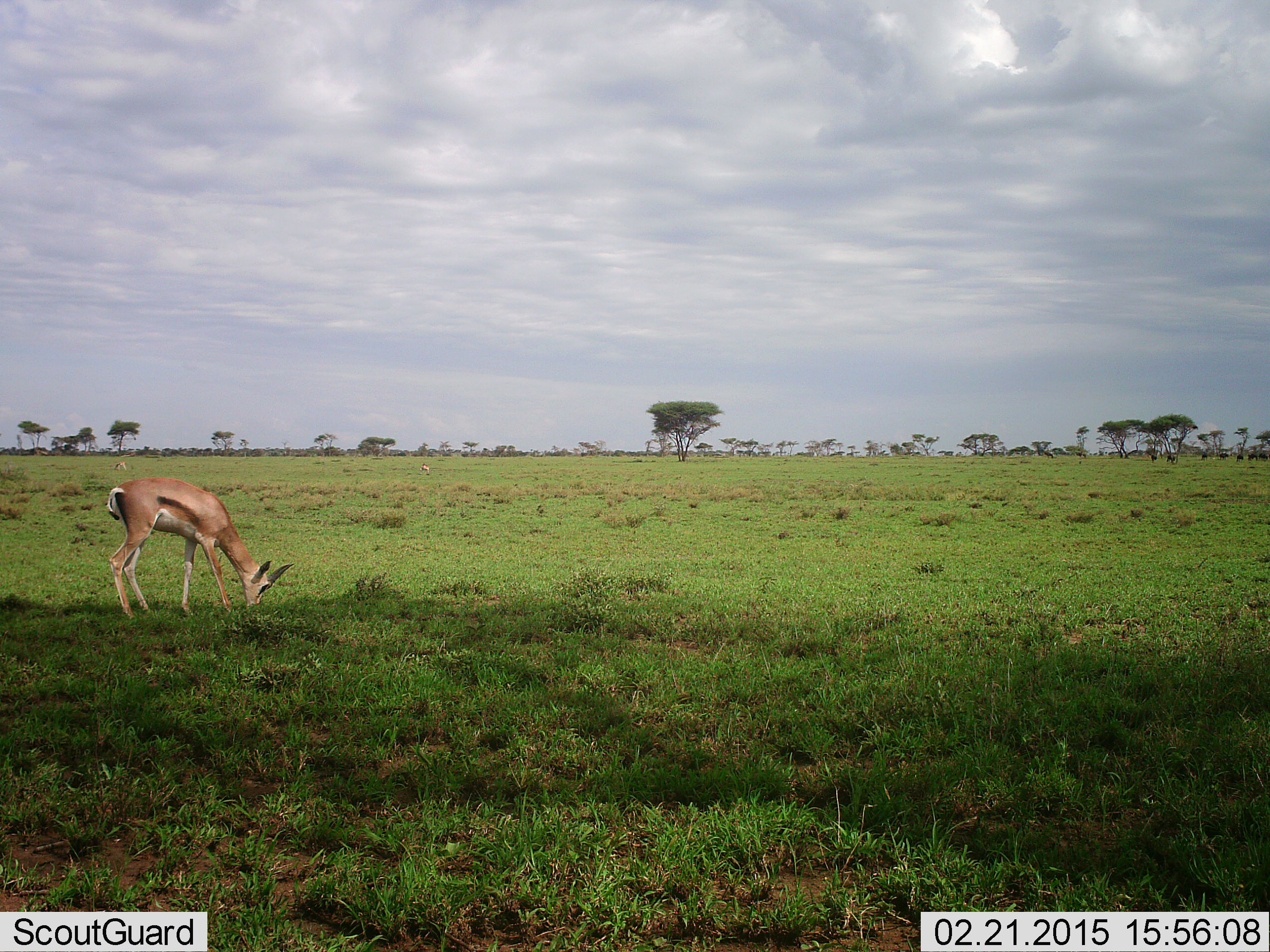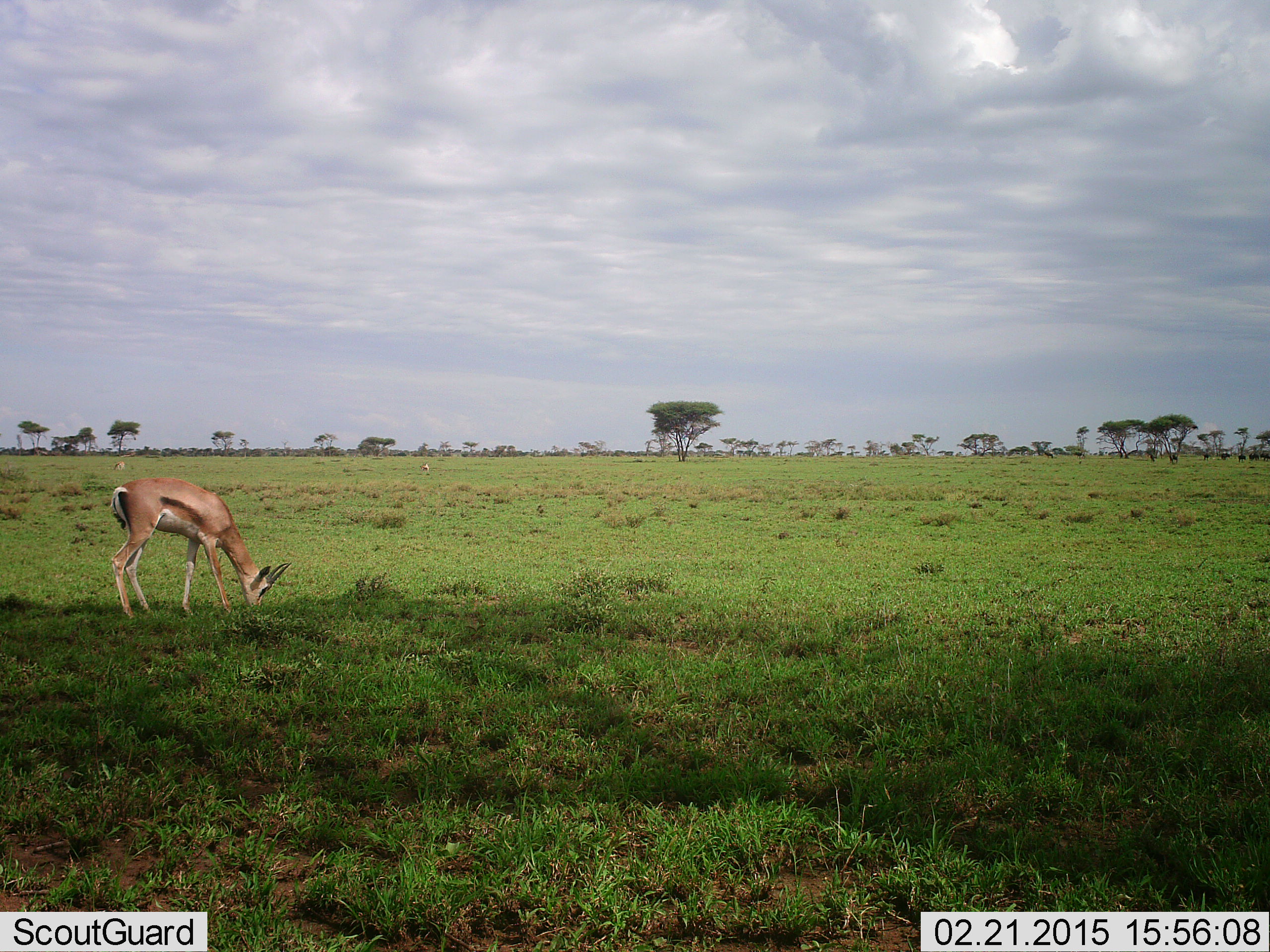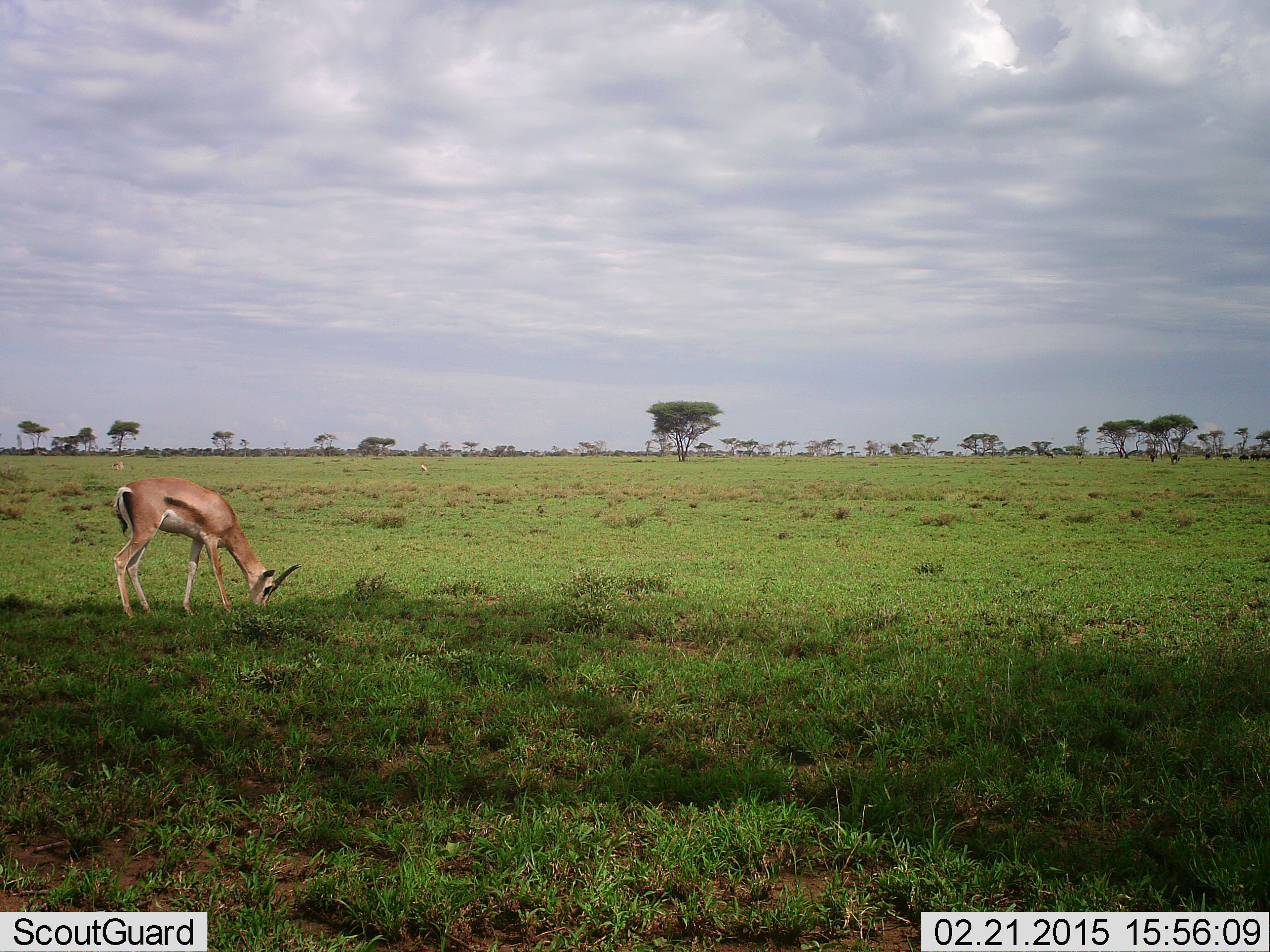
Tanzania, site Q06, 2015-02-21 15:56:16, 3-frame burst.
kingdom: Animalia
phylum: Chordata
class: Mammalia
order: Artiodactyla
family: Bovidae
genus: Nanger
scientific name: Nanger granti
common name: grant's gazelle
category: gazellegrants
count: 1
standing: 23%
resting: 0%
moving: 0%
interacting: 0%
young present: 0%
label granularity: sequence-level